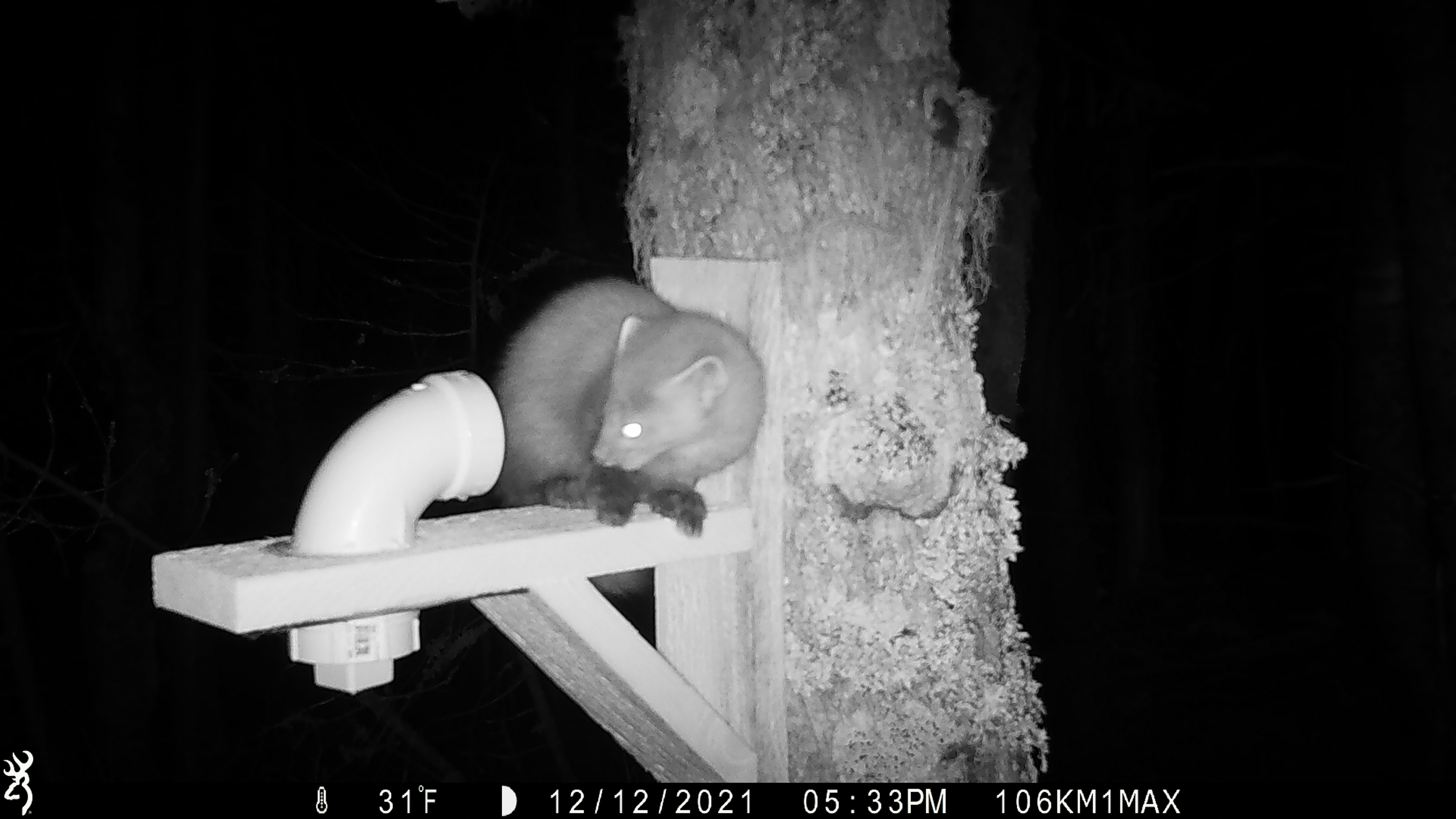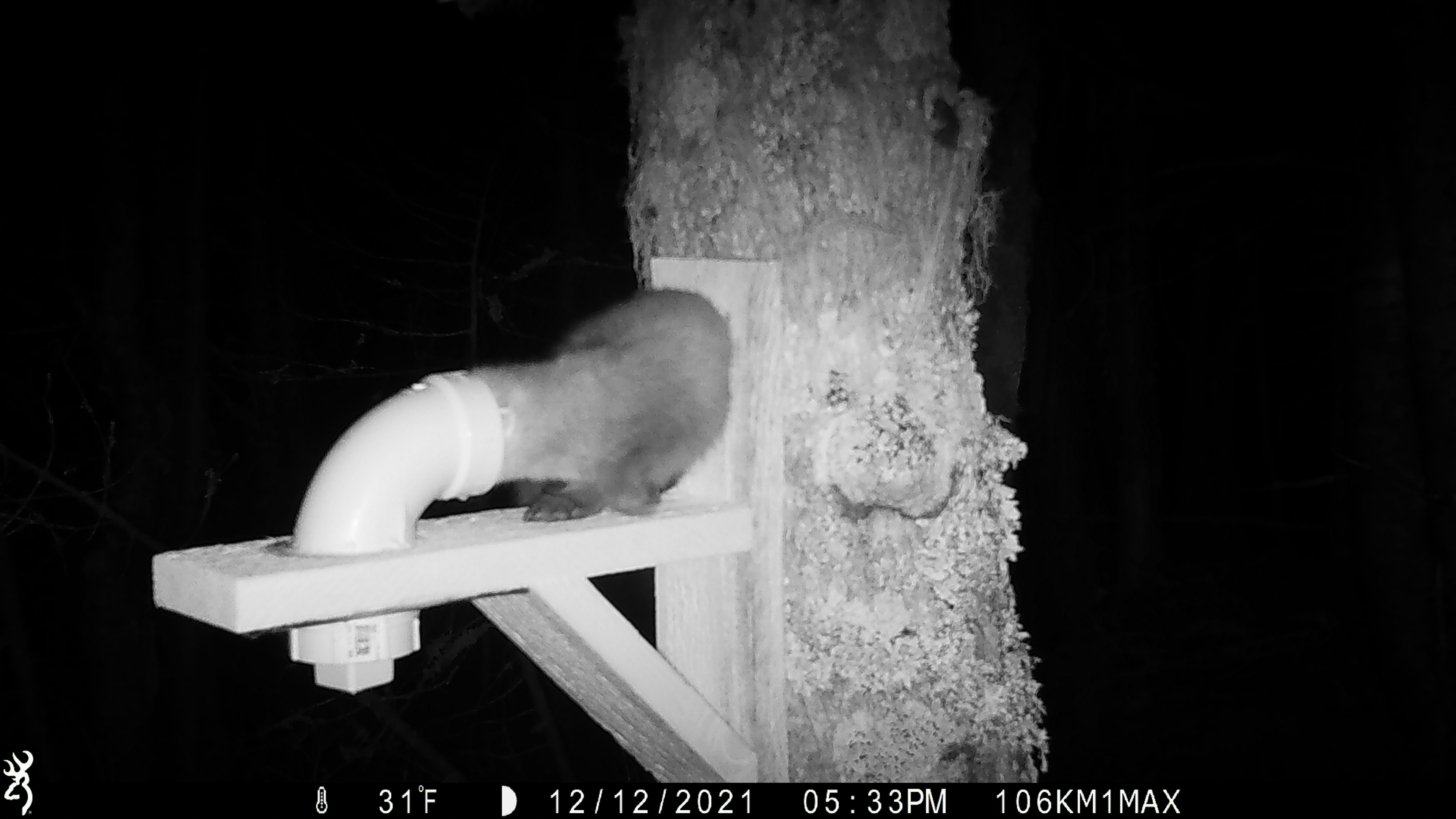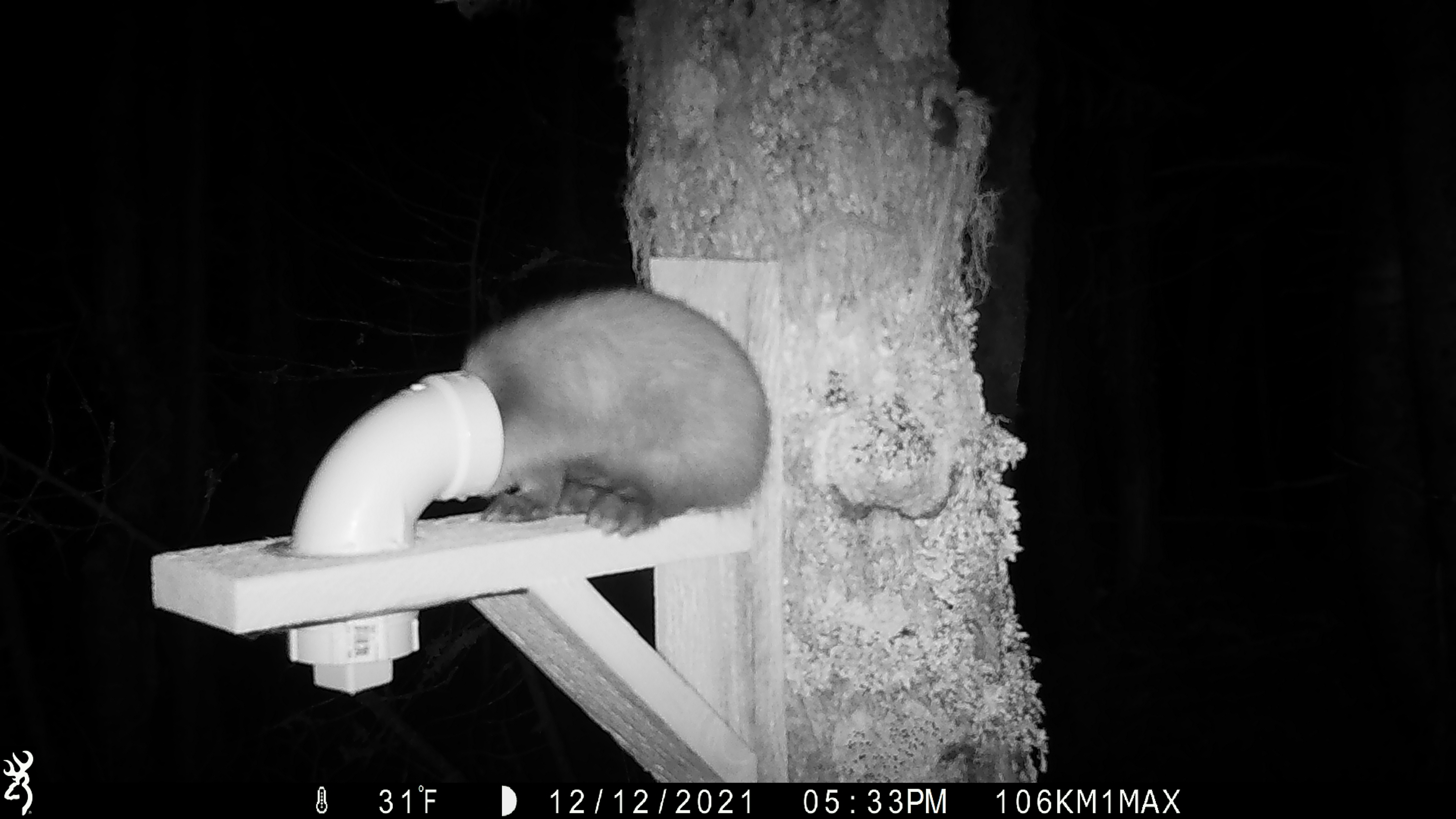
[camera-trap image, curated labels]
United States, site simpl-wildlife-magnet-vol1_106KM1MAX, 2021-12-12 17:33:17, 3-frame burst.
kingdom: Animalia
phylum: Chordata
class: Mammalia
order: Carnivora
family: Mustelidae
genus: Martes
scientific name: Martes americana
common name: american marten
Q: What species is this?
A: American marten (Martes americana).